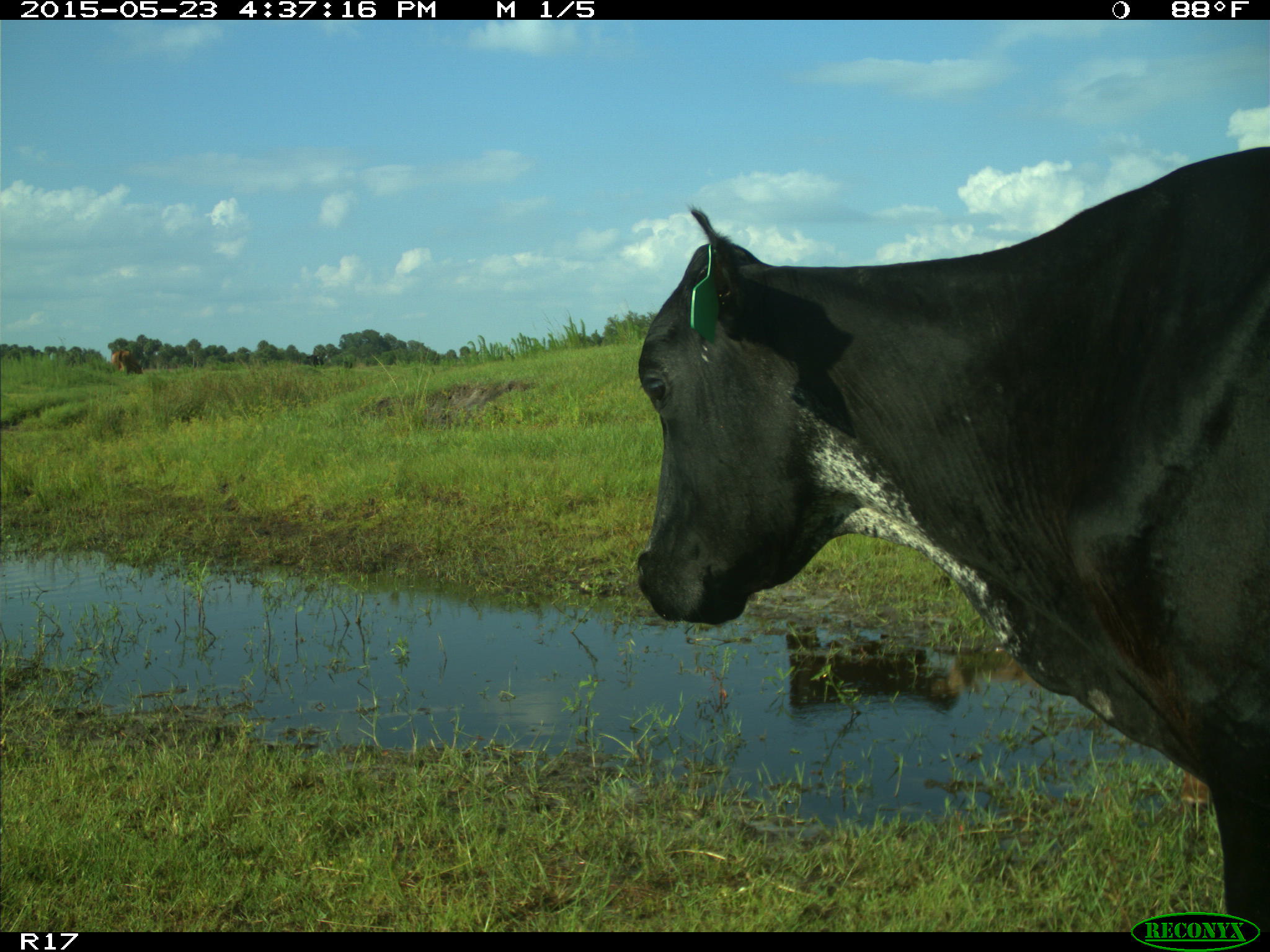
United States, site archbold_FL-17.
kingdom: Animalia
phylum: Chordata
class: Mammalia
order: Artiodactyla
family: Bovidae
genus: Bos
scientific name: Bos taurus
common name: domestic cow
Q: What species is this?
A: Bos taurus (domestic cow).